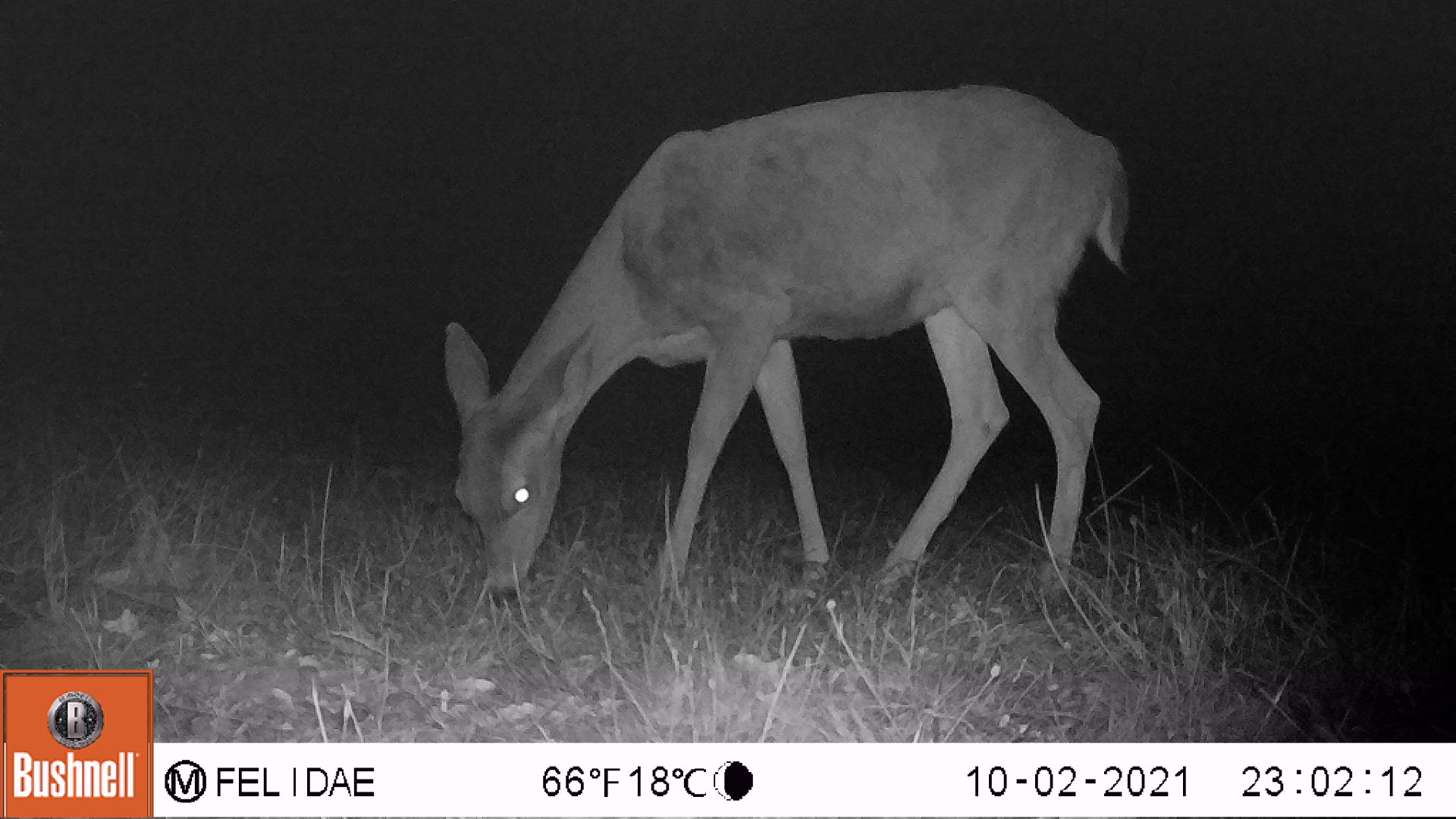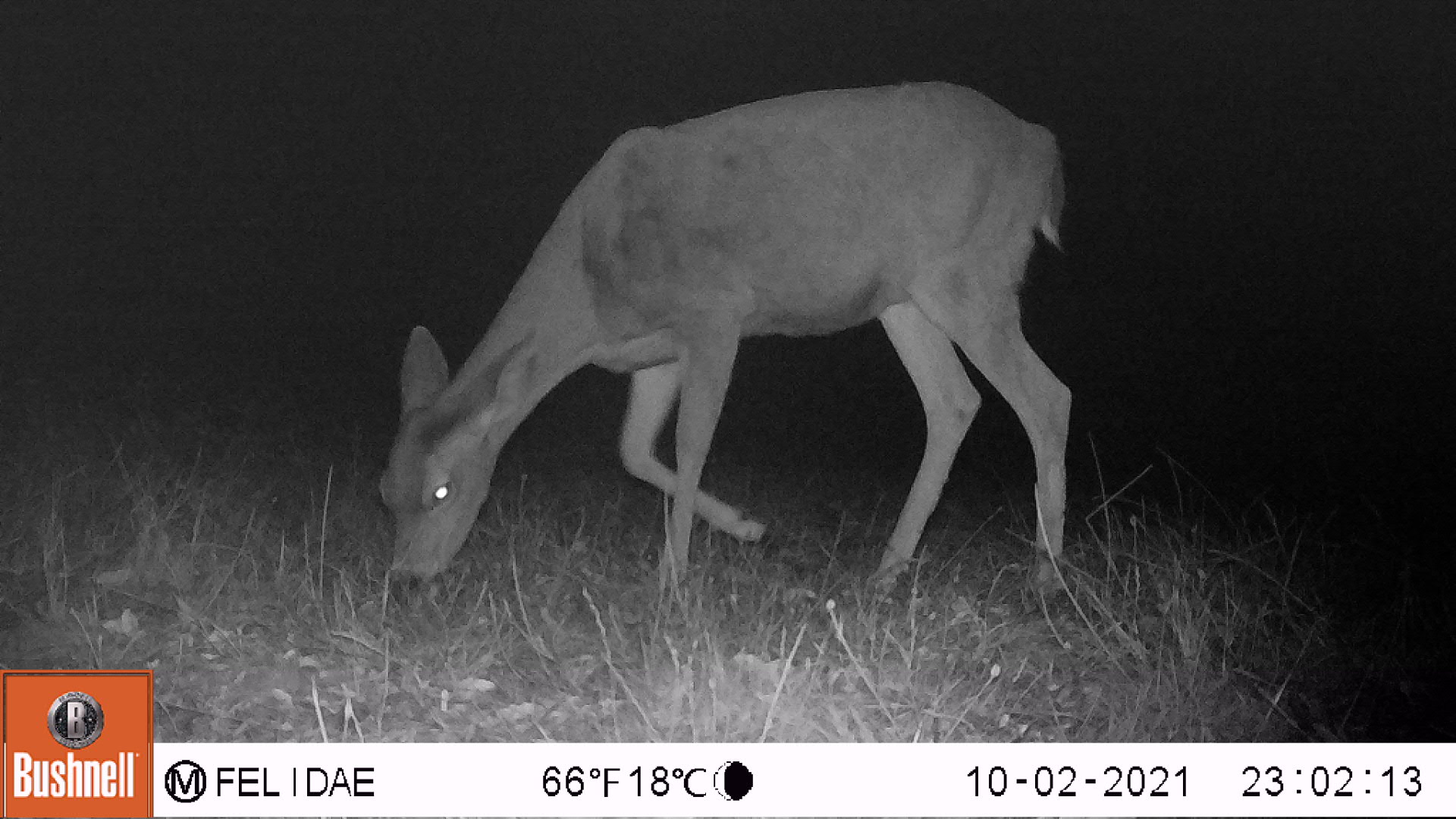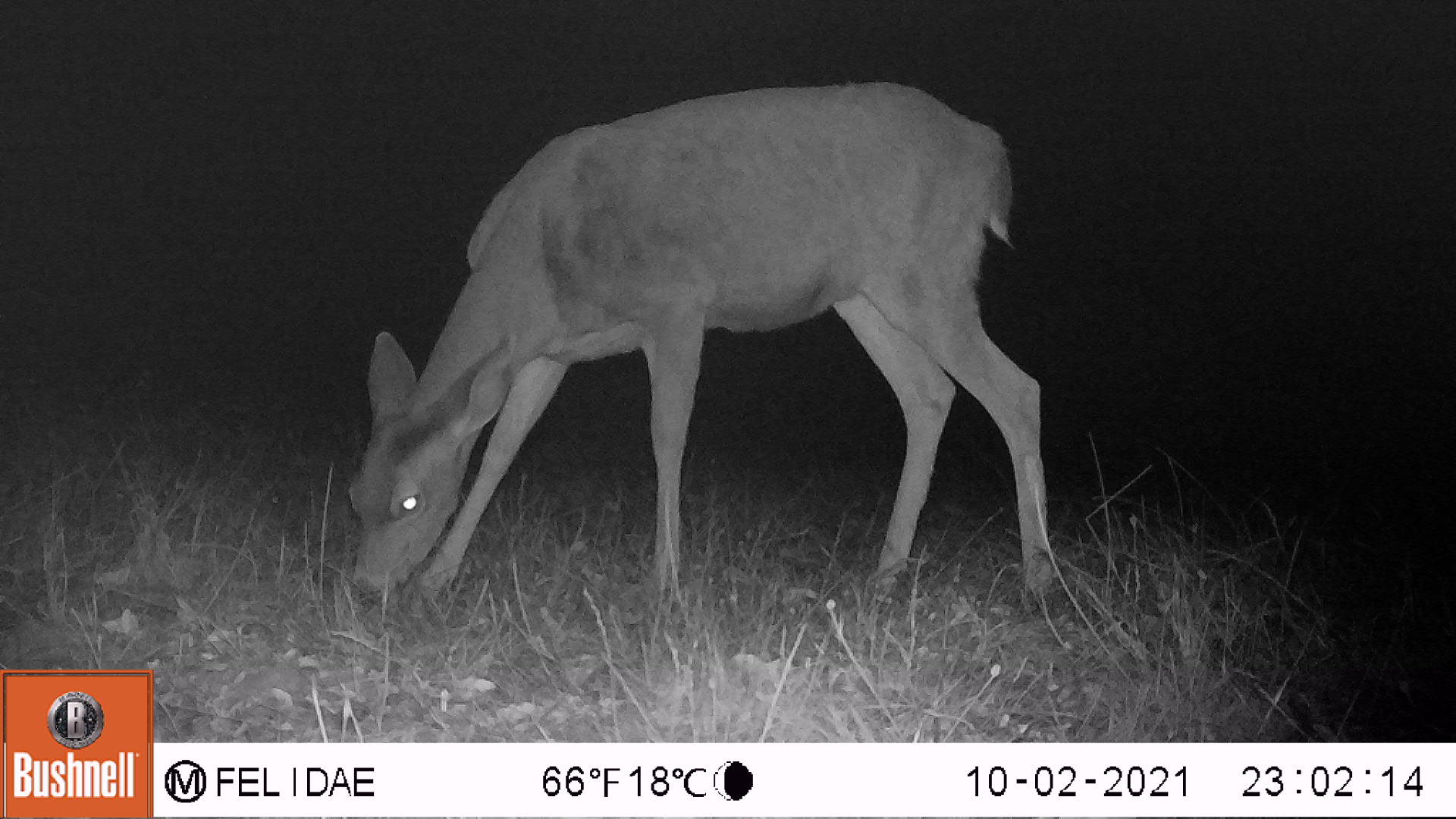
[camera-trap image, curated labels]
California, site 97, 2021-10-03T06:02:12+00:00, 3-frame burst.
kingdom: Animalia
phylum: Chordata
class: Mammalia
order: Artiodactyla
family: Cervidae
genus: Odocoileus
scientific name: Odocoileus hemionus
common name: mule deer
Mule deer (Odocoileus hemionus).